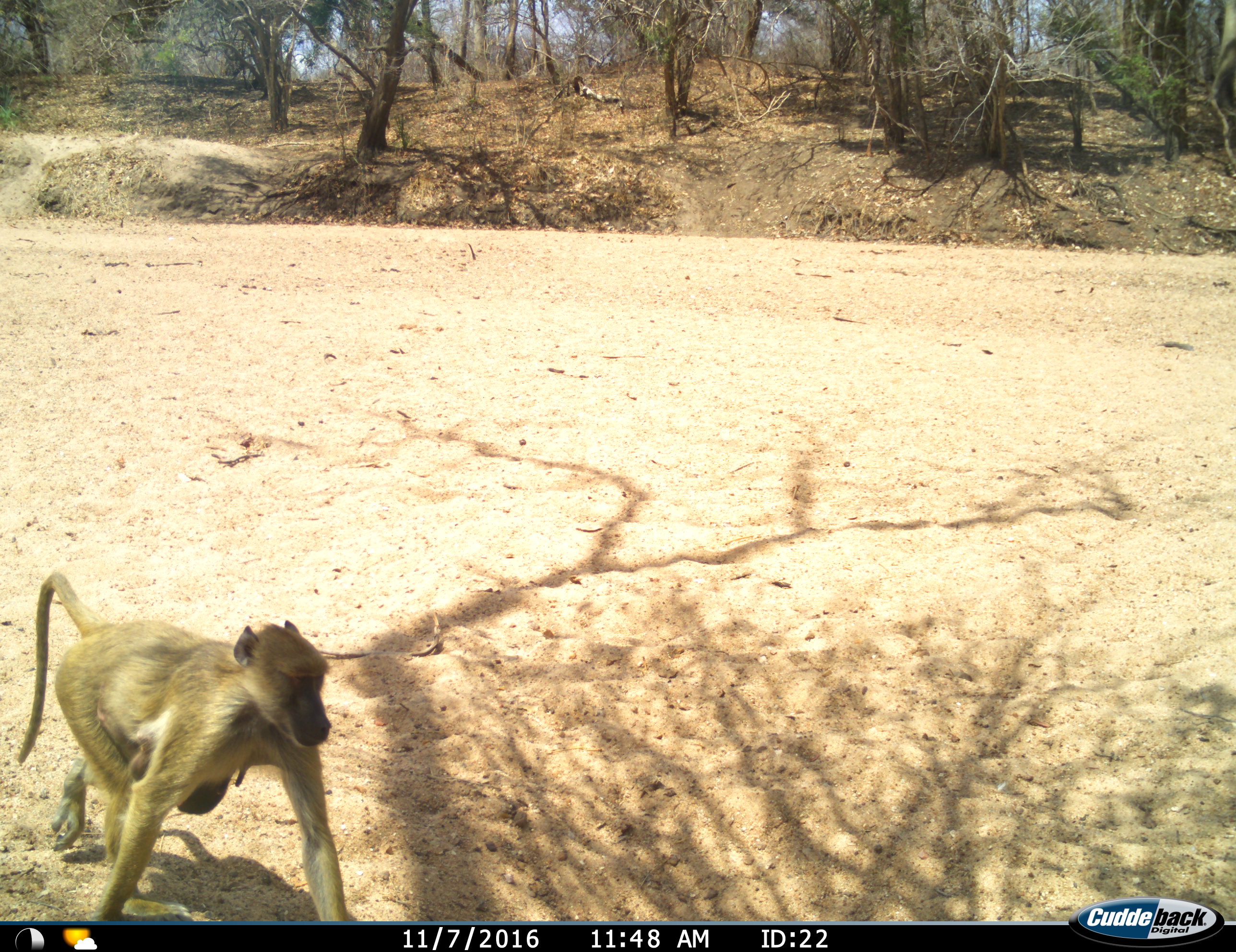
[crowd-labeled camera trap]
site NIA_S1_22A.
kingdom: Animalia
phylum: Chordata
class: Mammalia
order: Primates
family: Cercopithecidae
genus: Papio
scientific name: Papio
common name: baboon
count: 2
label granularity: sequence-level